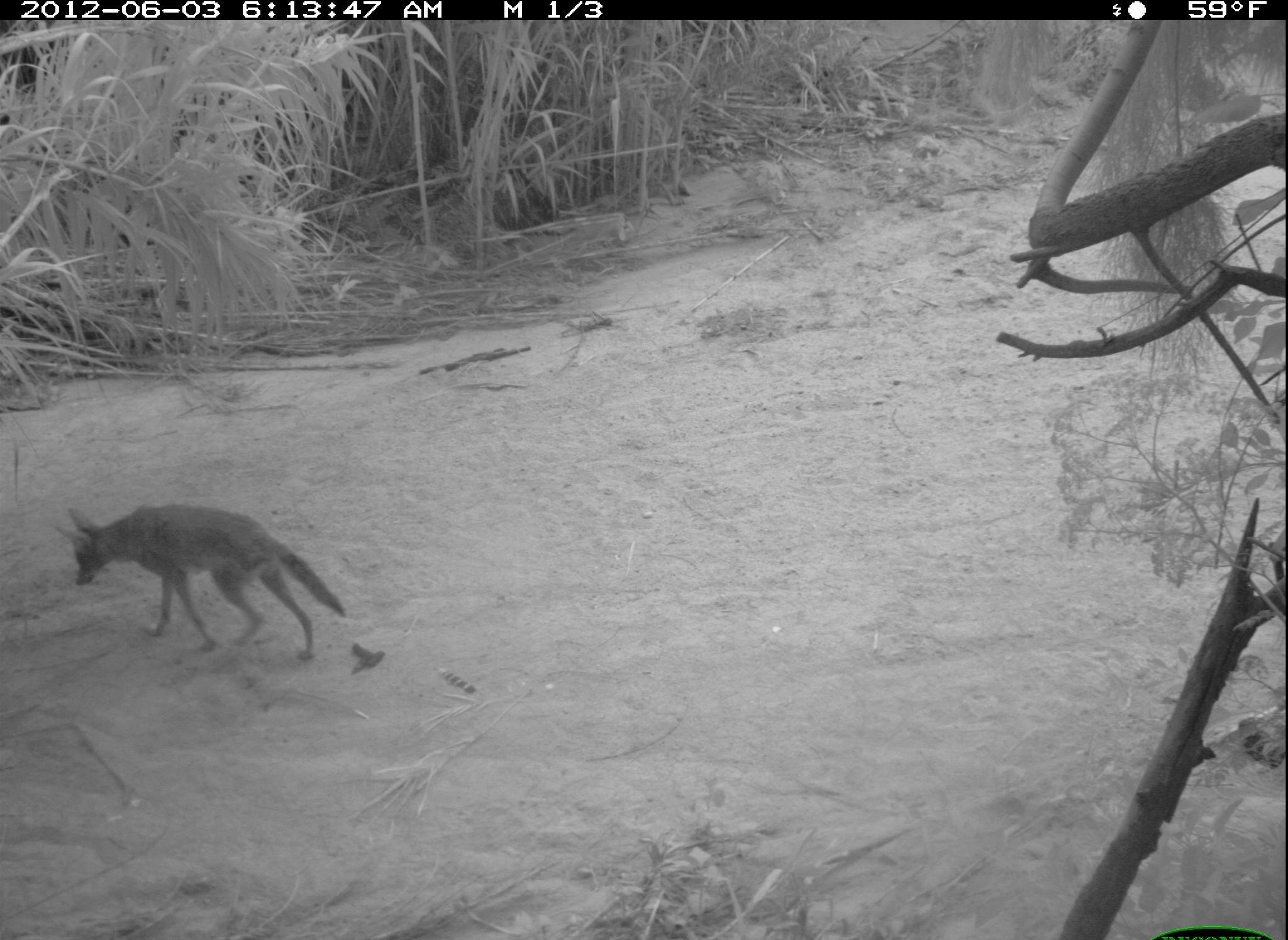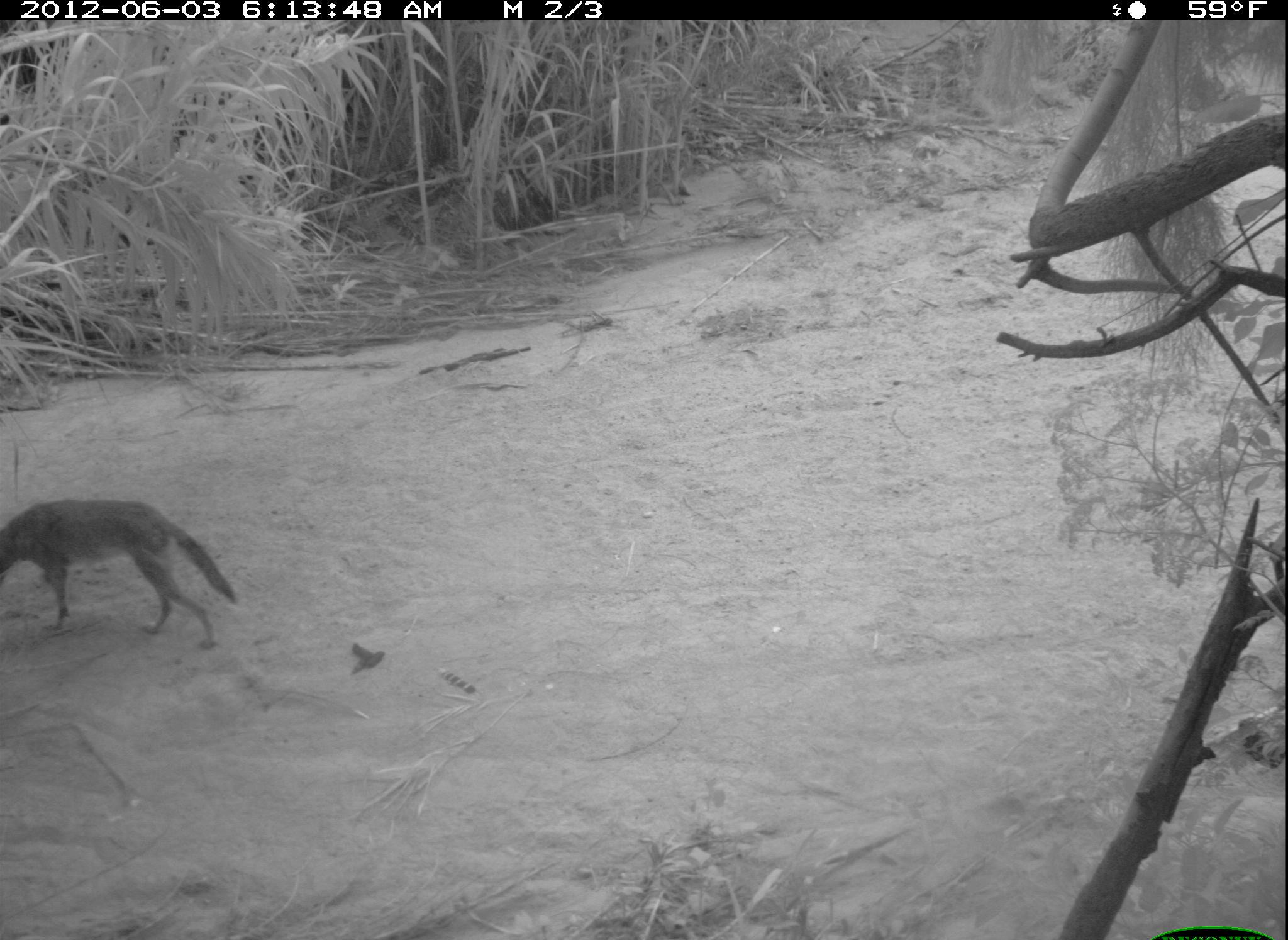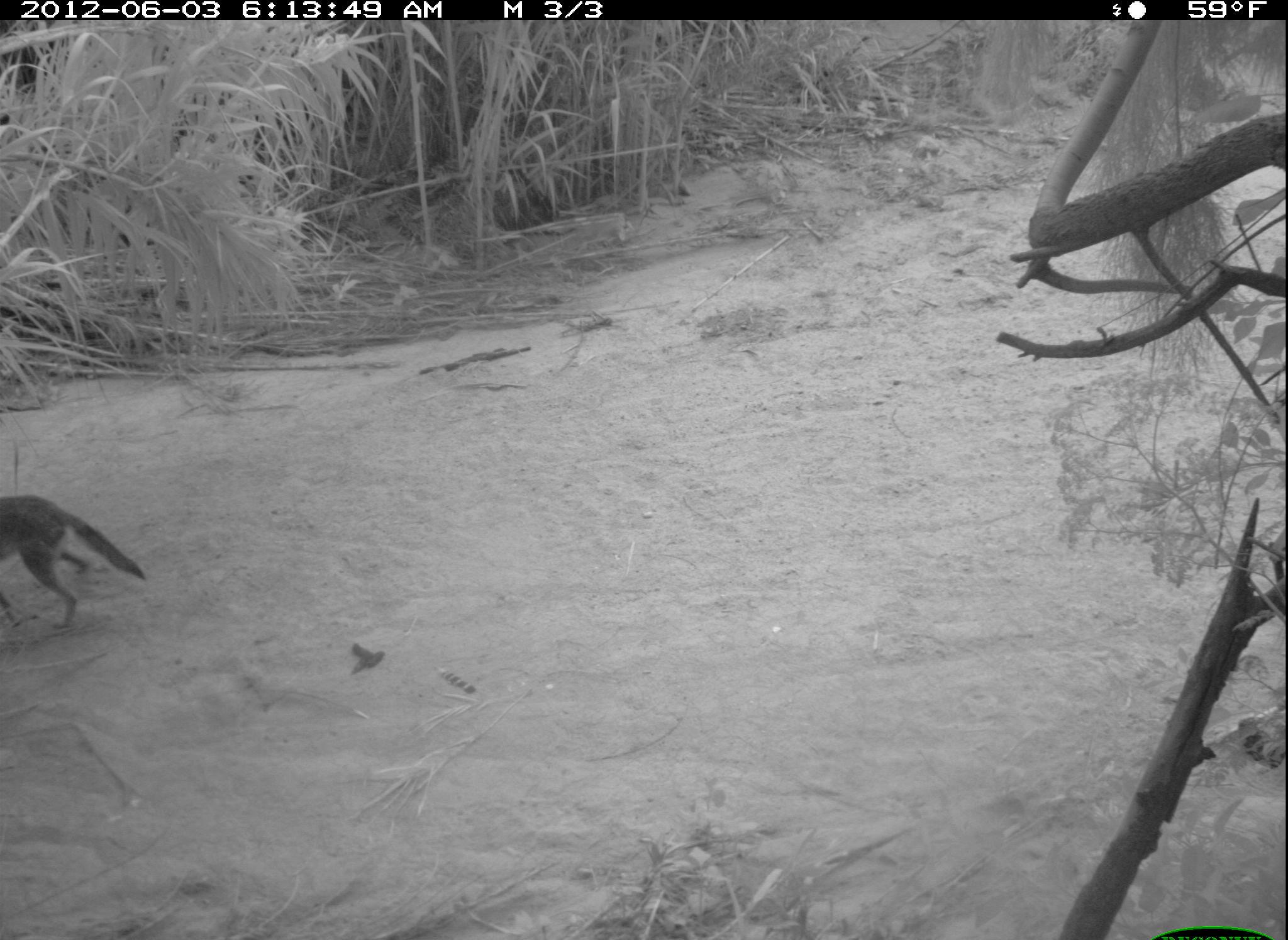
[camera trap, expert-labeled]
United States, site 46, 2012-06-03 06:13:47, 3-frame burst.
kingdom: Animalia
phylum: Chordata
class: Mammalia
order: Carnivora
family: Canidae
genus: Canis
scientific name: Canis latrans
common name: coyote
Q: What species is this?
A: Coyote (Canis latrans).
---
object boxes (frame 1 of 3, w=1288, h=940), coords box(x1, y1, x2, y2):
coyote: box(47, 488, 365, 701)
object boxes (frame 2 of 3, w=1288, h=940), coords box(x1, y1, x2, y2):
coyote: box(2, 491, 251, 664)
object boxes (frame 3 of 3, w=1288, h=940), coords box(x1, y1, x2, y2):
coyote: box(0, 482, 156, 641)